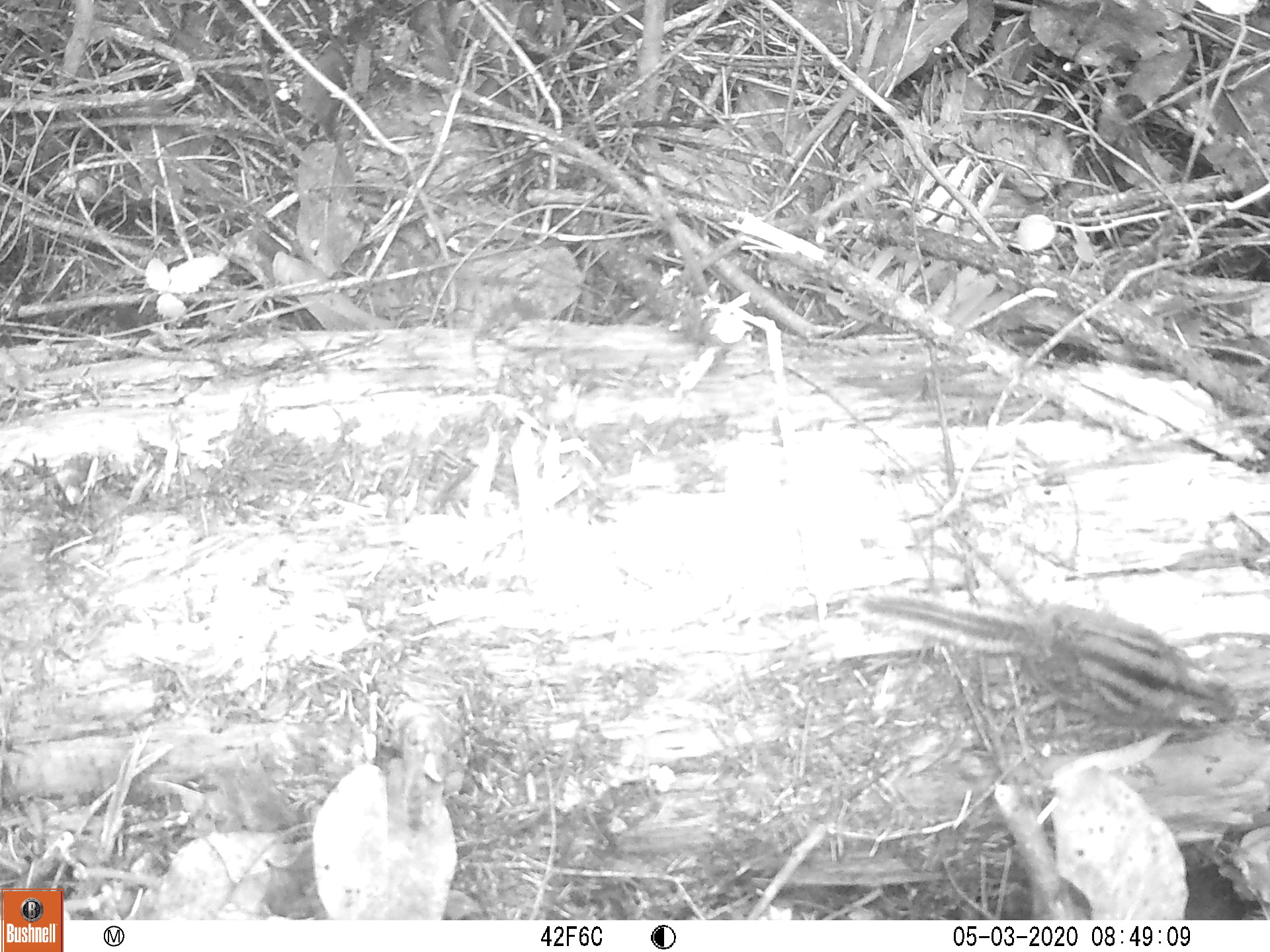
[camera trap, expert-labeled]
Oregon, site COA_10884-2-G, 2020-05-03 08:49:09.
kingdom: Animalia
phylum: Chordata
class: Mammalia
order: Rodentia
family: Sciuridae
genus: Neotamias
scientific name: Neotamias townsendii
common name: townsend's chipmunk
Townsend's chipmunk (Neotamias townsendii).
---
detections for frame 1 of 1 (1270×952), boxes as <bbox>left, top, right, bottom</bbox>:
townsend's chipmunk: <bbox>847, 578, 1237, 743</bbox>